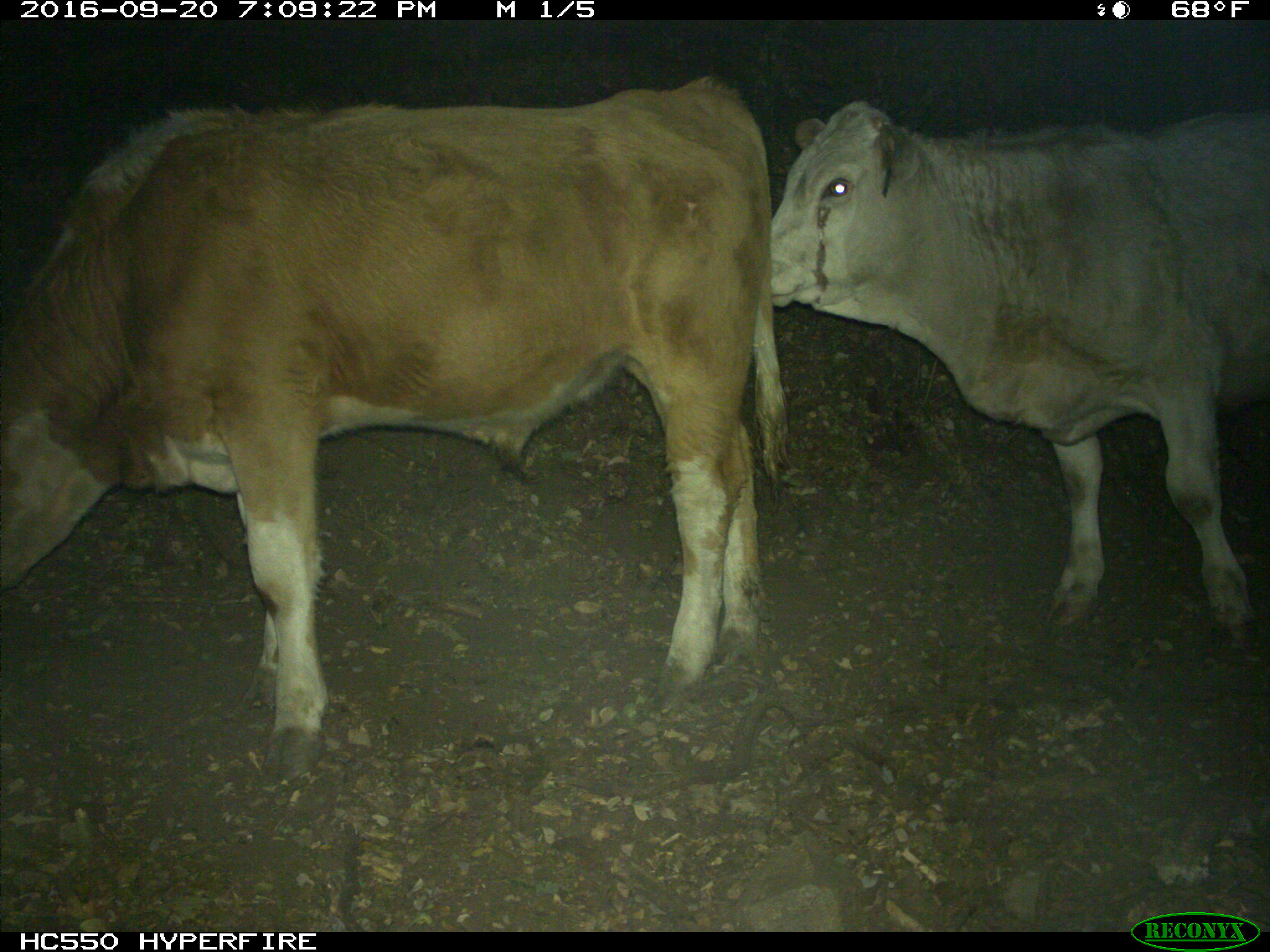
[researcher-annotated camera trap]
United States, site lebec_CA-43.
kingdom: Animalia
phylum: Chordata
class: Mammalia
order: Artiodactyla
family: Bovidae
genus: Bos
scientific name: Bos taurus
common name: domestic cow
Bos taurus (domestic cow).